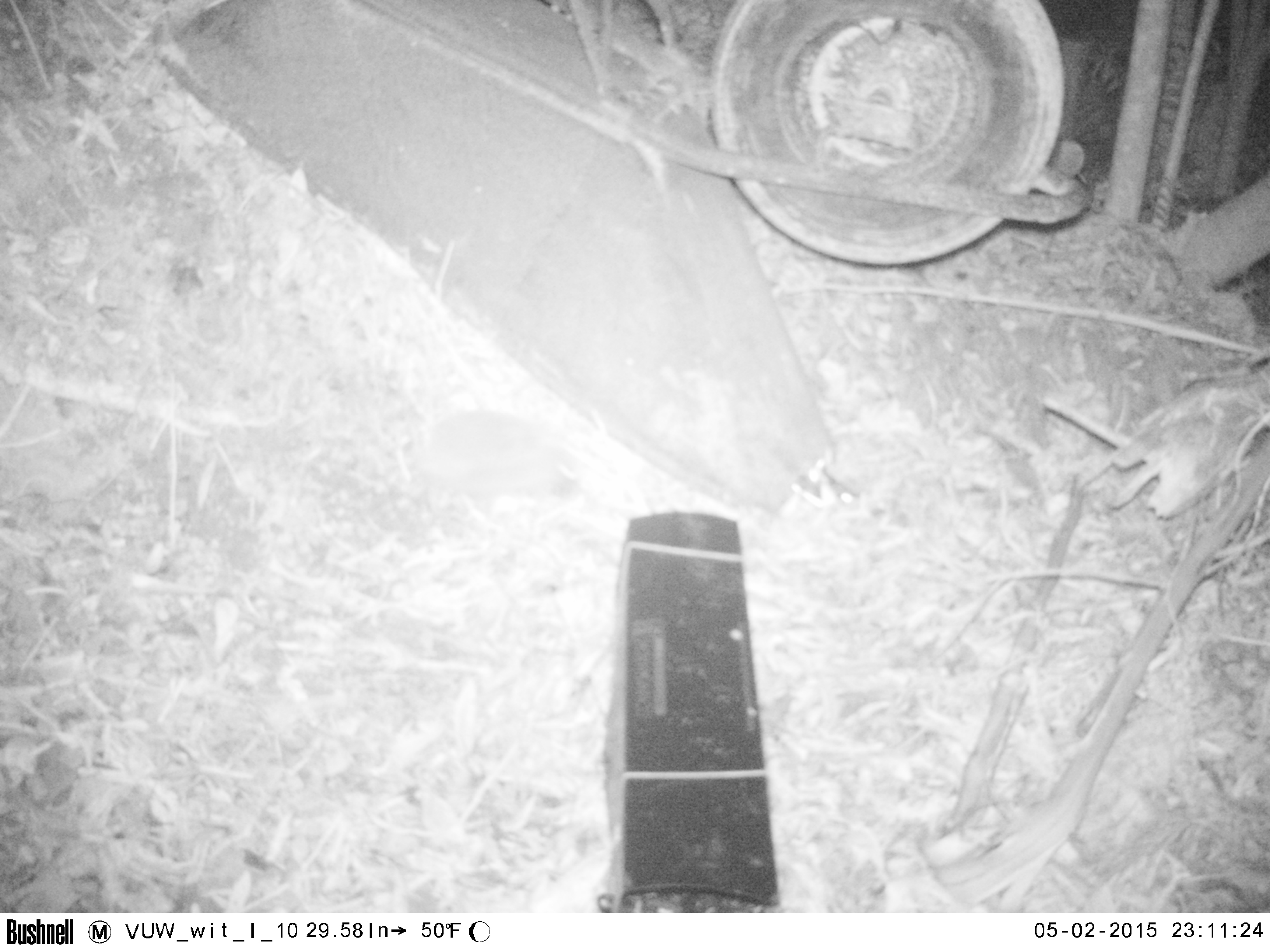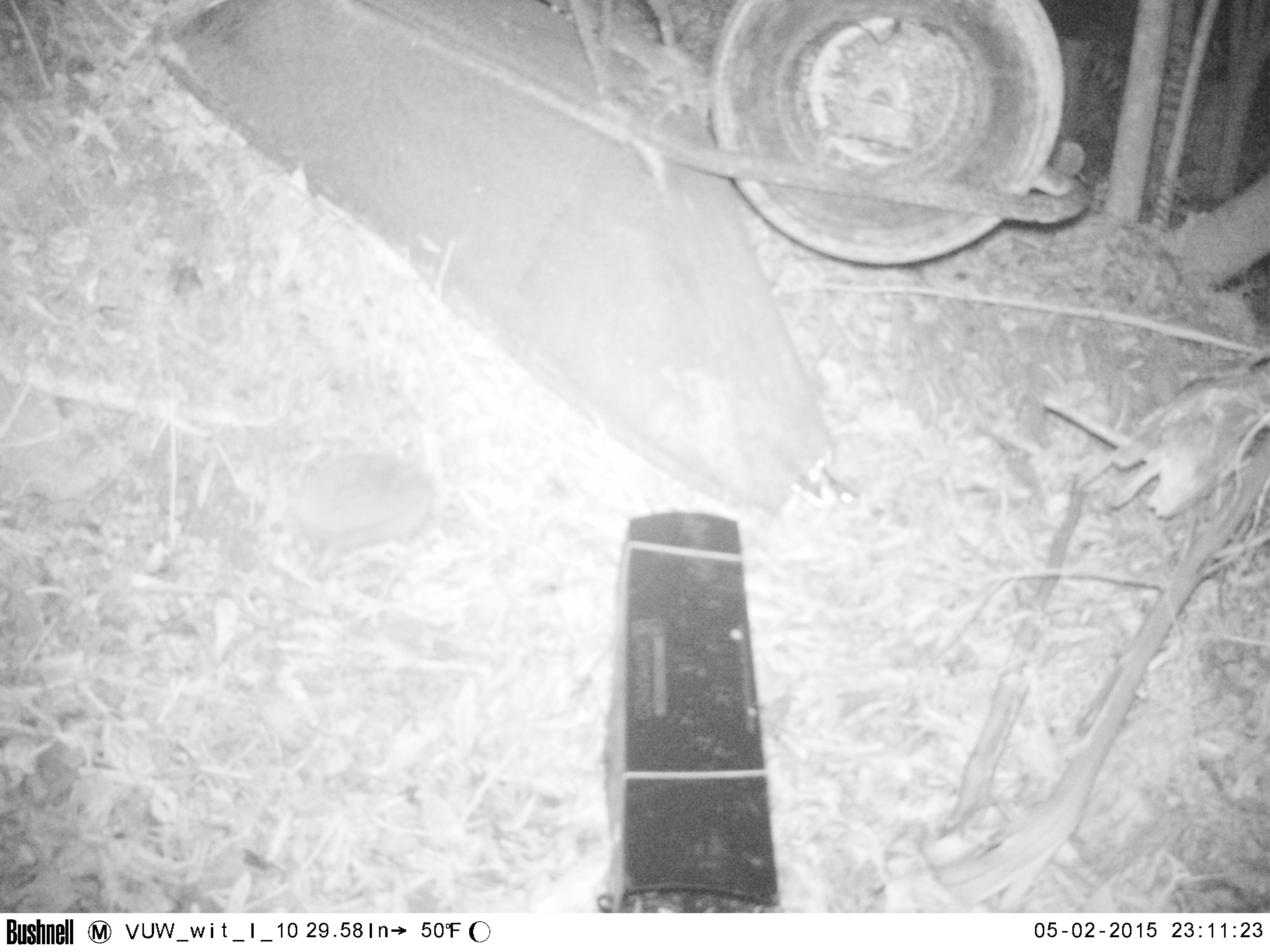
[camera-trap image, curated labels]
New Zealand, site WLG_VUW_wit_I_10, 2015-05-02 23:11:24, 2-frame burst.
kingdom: Animalia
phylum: Chordata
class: Mammalia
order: Eulipotyphla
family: Erinaceidae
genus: Erinaceus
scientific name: Erinaceus europaeus europaeus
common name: european hedgehog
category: hedgehog